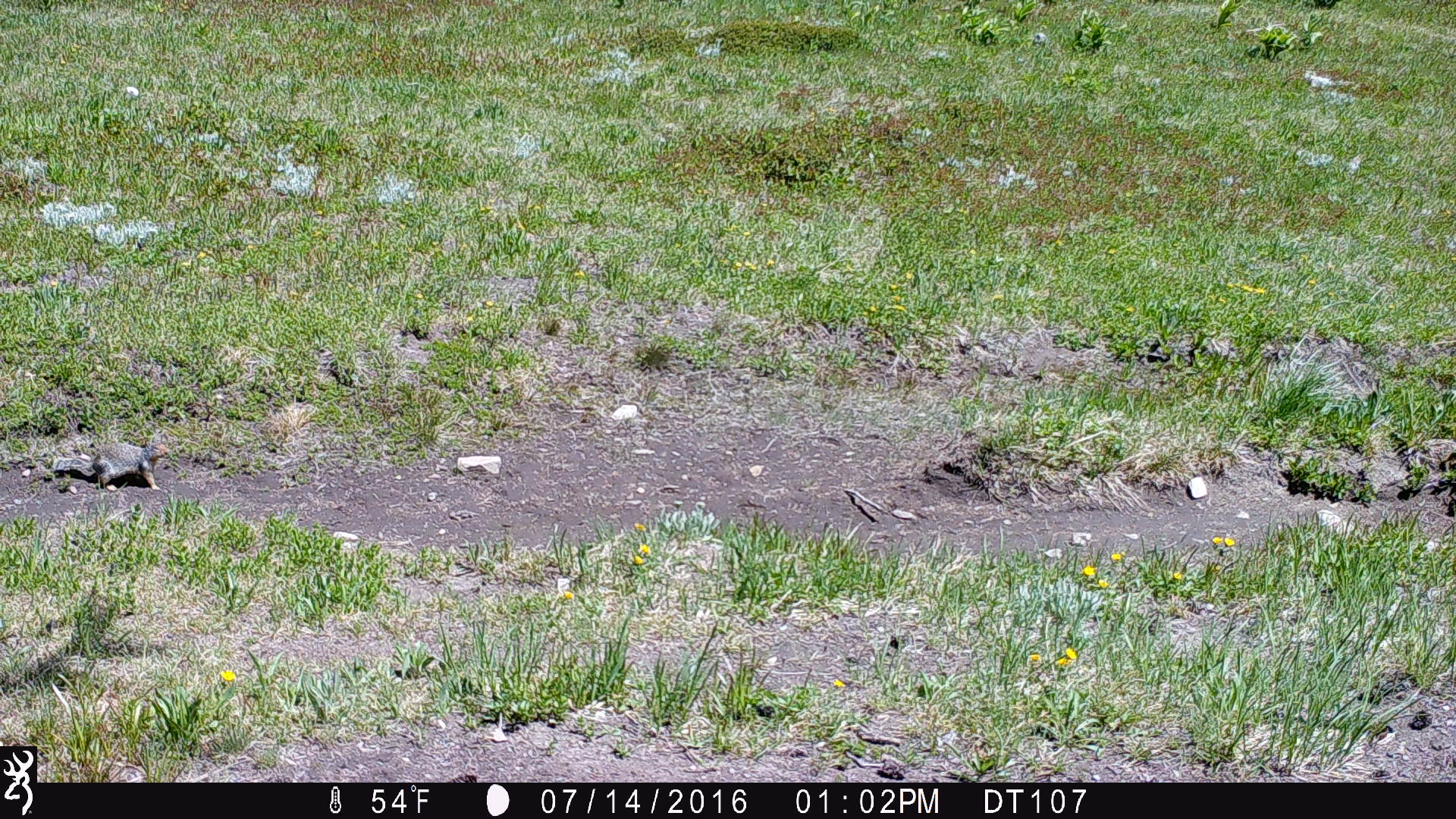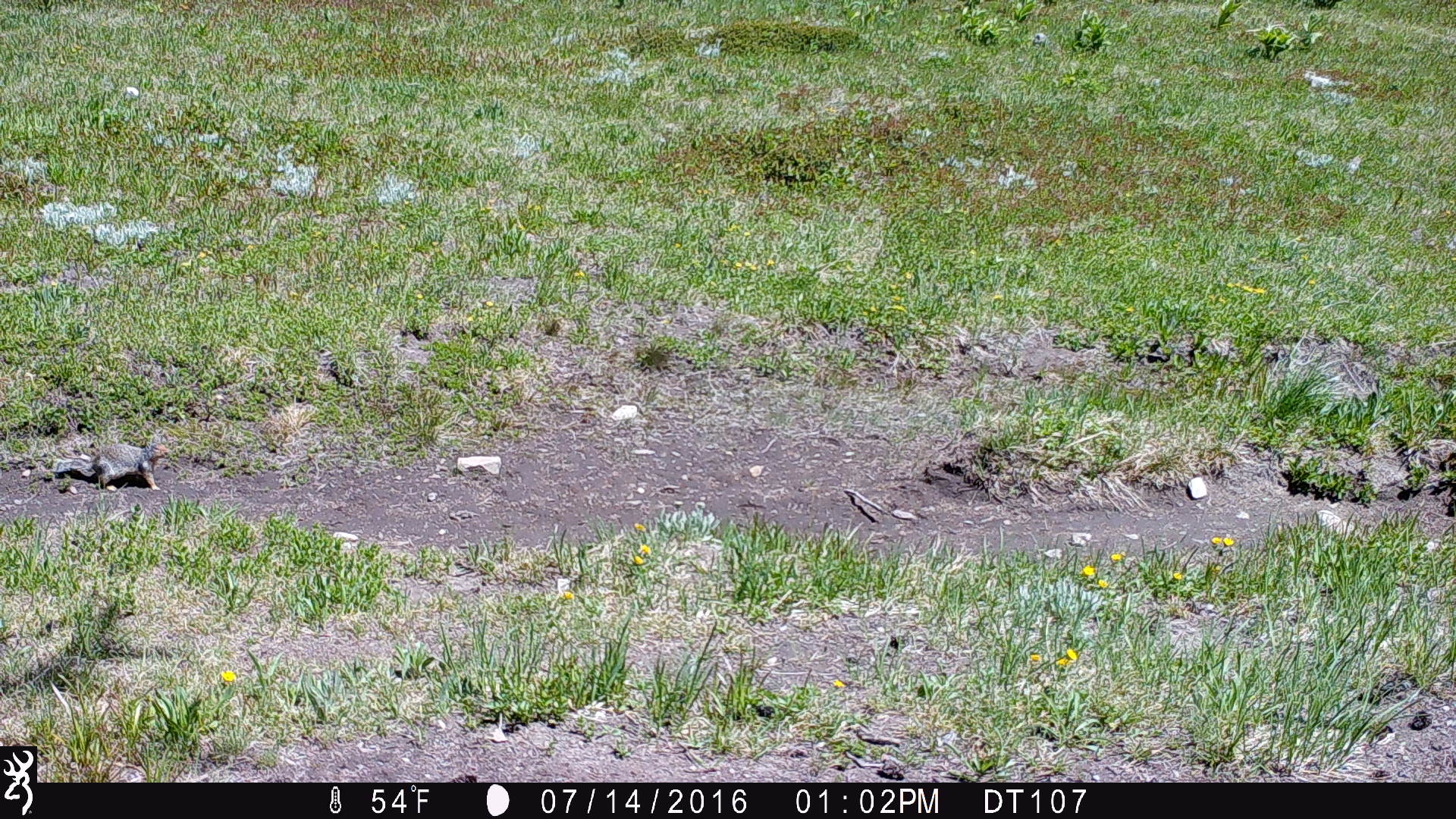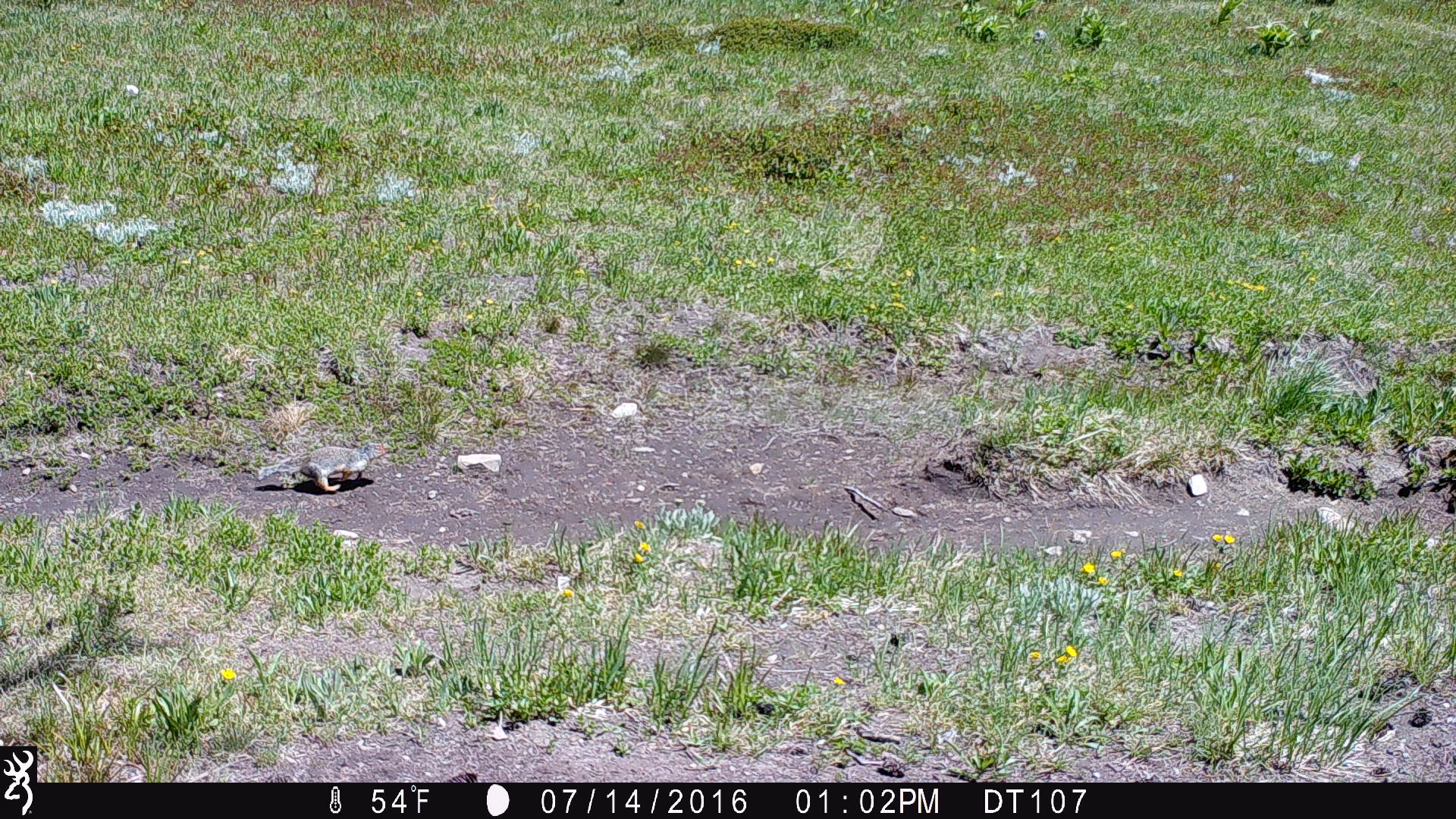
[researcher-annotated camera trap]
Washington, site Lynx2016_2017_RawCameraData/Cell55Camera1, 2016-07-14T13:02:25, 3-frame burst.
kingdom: Animalia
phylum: Chordata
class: Mammalia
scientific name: Mammalia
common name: small mammal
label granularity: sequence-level